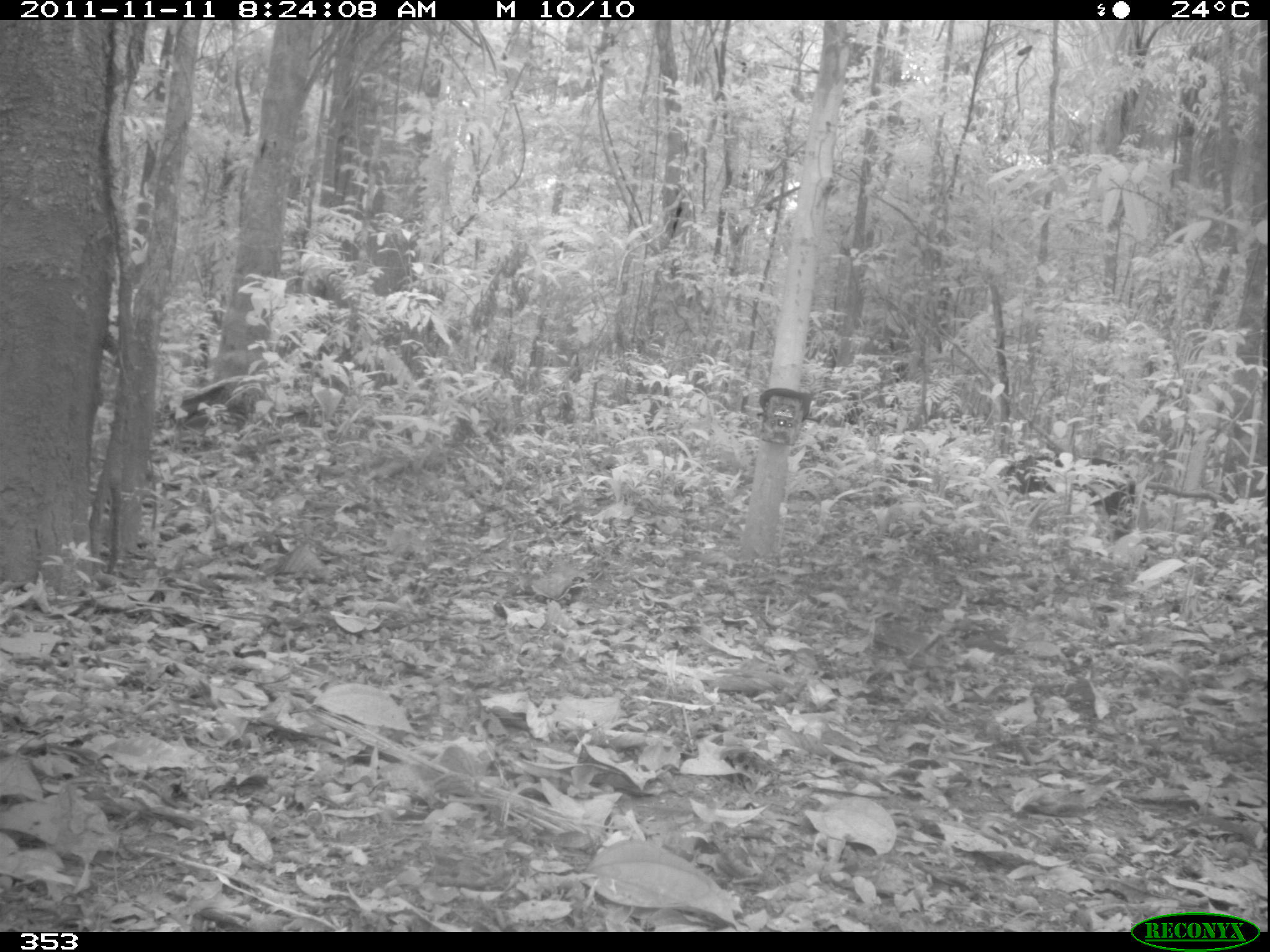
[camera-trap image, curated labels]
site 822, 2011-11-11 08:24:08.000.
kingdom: Animalia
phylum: Chordata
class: Mammalia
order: Artiodactyla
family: Tayassuidae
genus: Tayassu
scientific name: Tayassu pecari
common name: white-lipped peccary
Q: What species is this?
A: Tayassu pecari (white-lipped peccary).